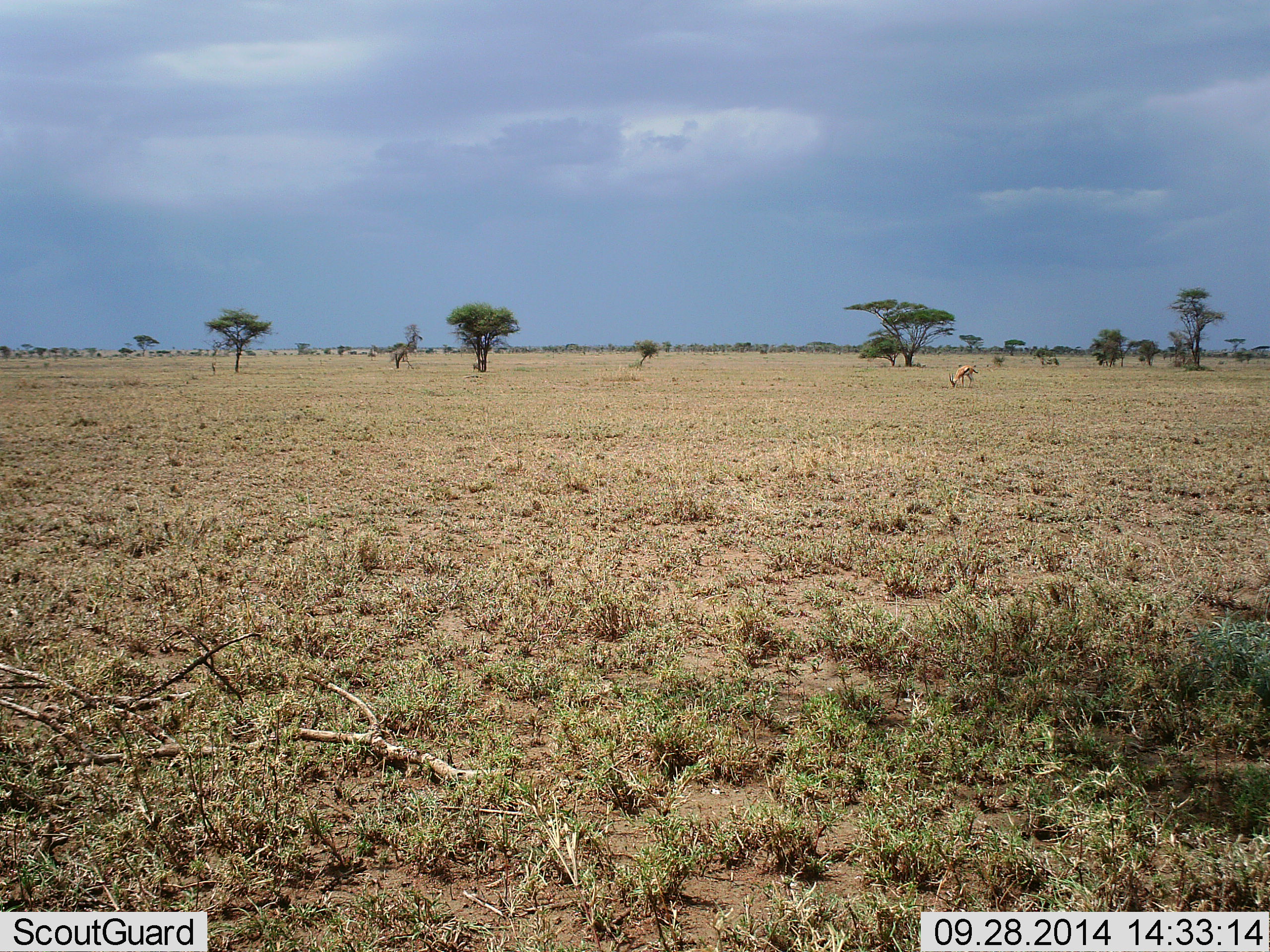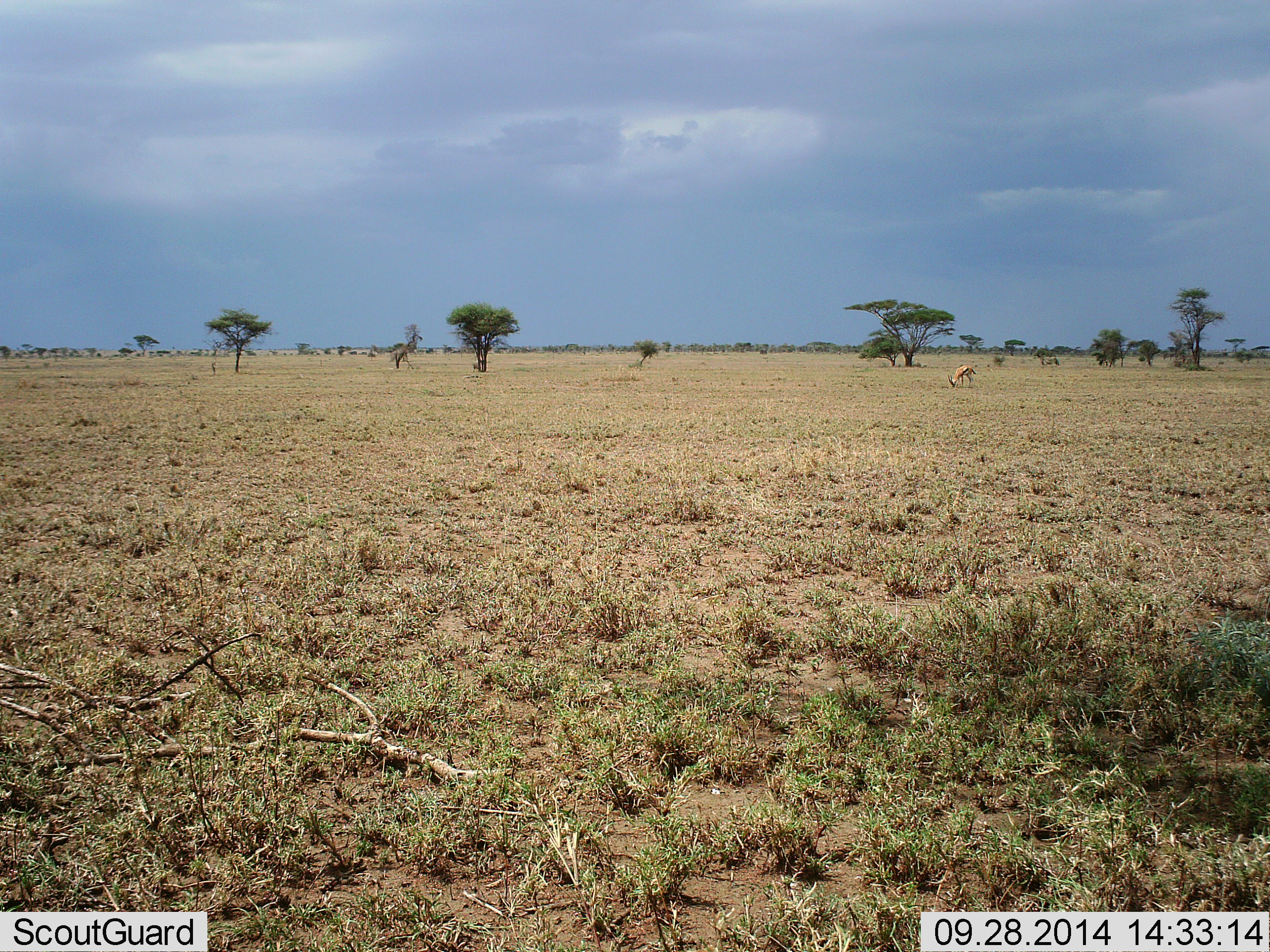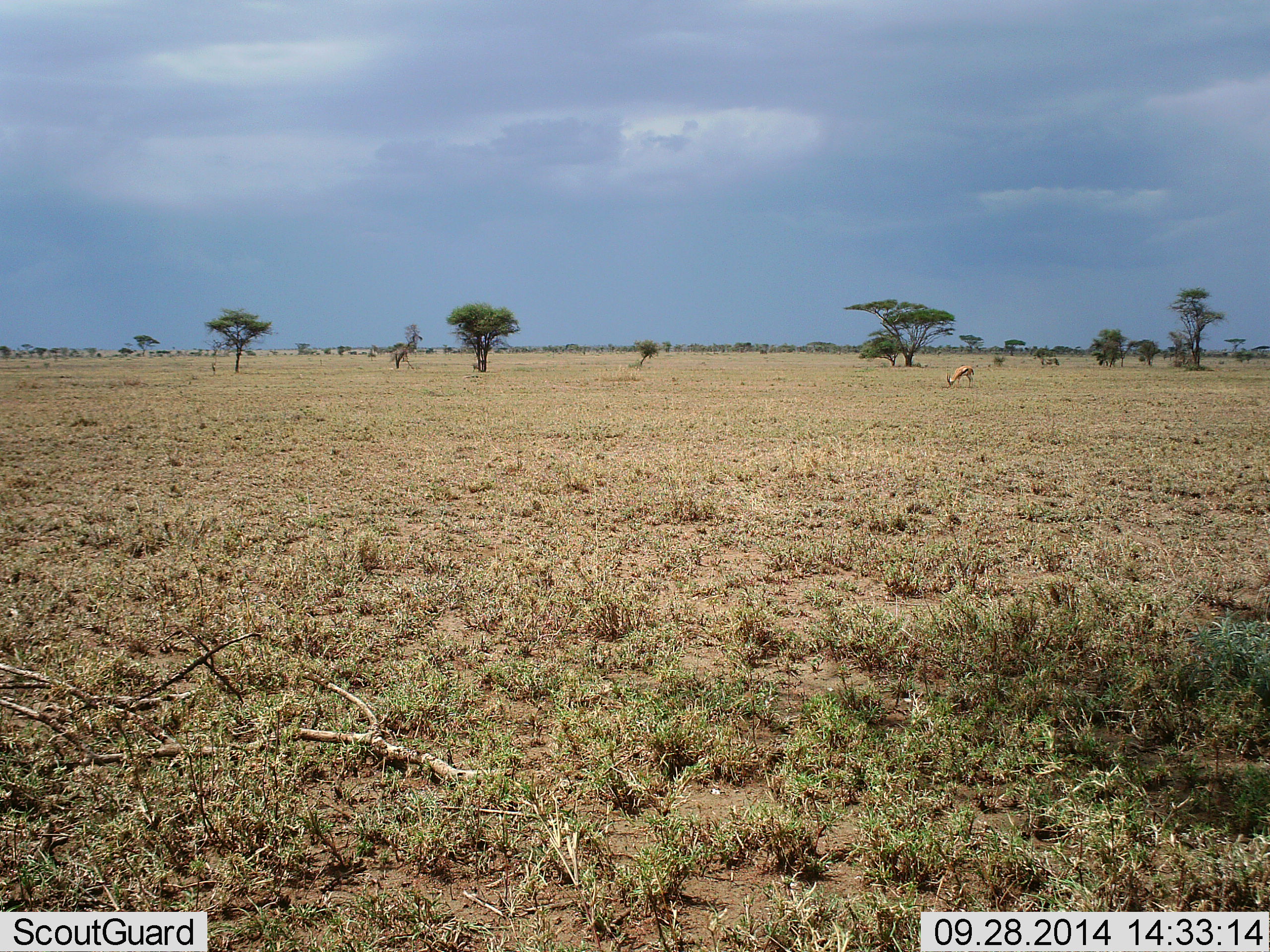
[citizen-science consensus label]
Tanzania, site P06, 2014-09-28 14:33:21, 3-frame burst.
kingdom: Animalia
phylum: Chordata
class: Mammalia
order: Artiodactyla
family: Bovidae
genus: Eudorcas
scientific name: Eudorcas thomsonii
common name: thomson's gazelle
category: gazellethomsons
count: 1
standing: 10%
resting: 0%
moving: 0%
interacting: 0%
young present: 0%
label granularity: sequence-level